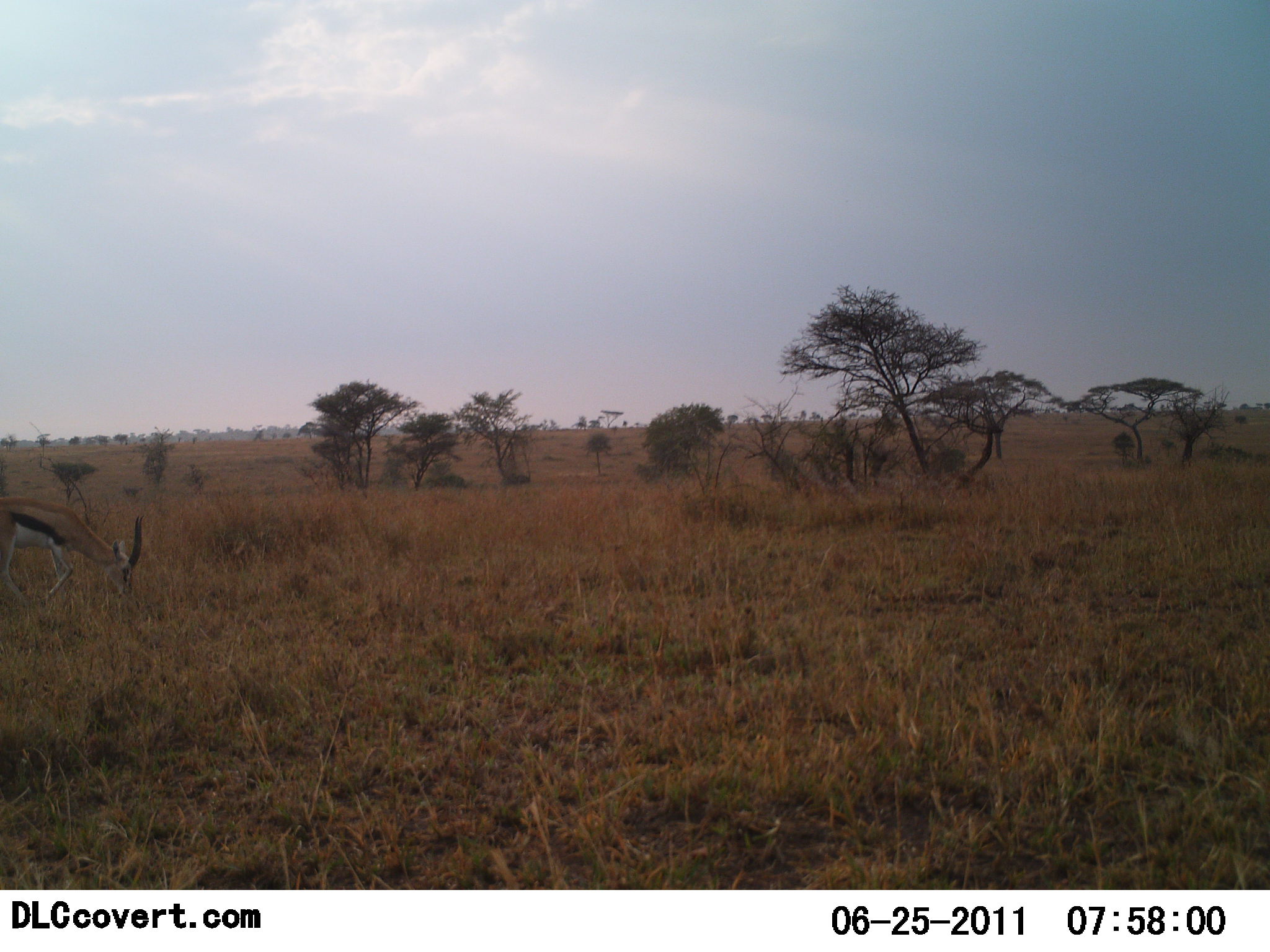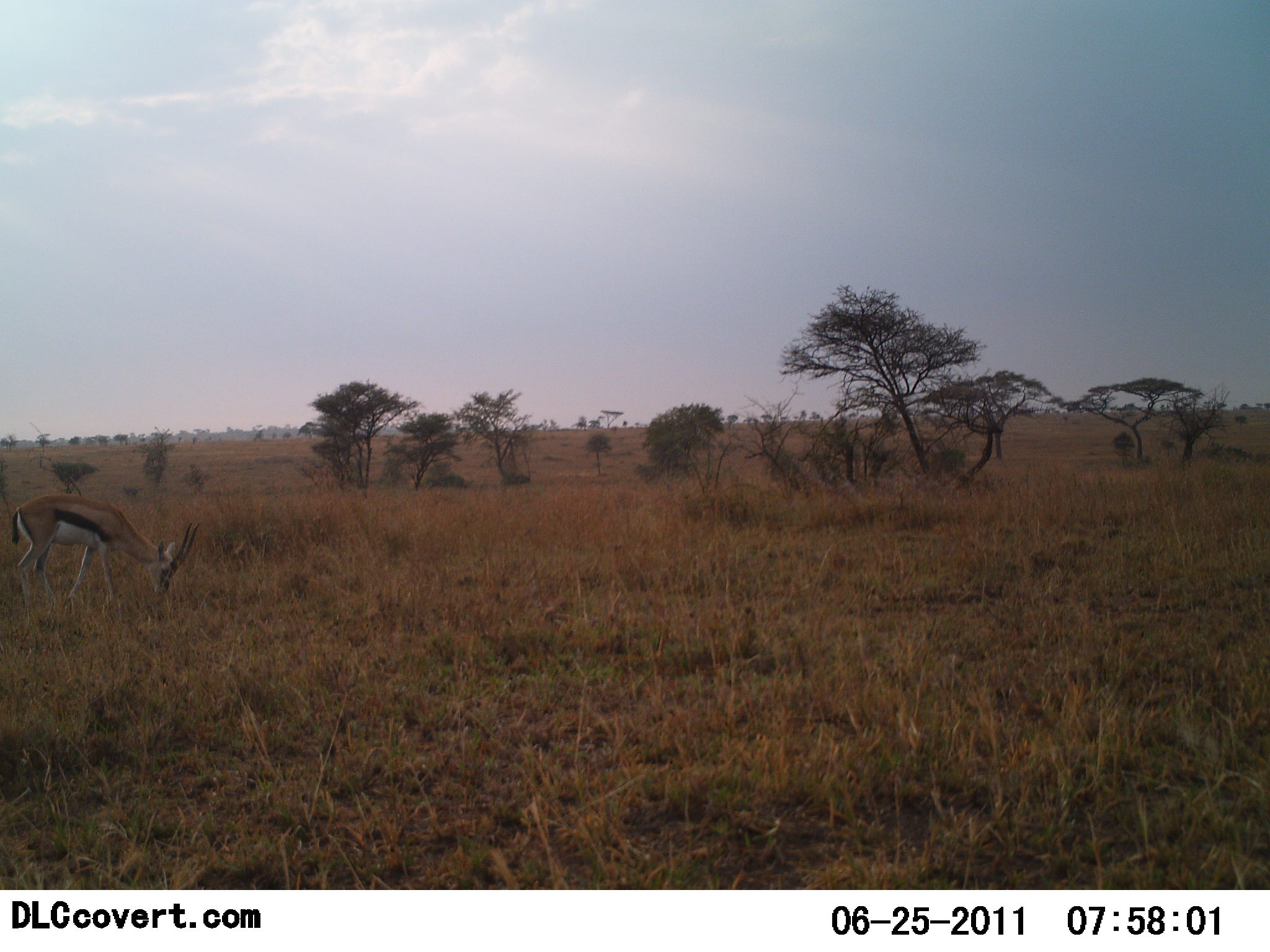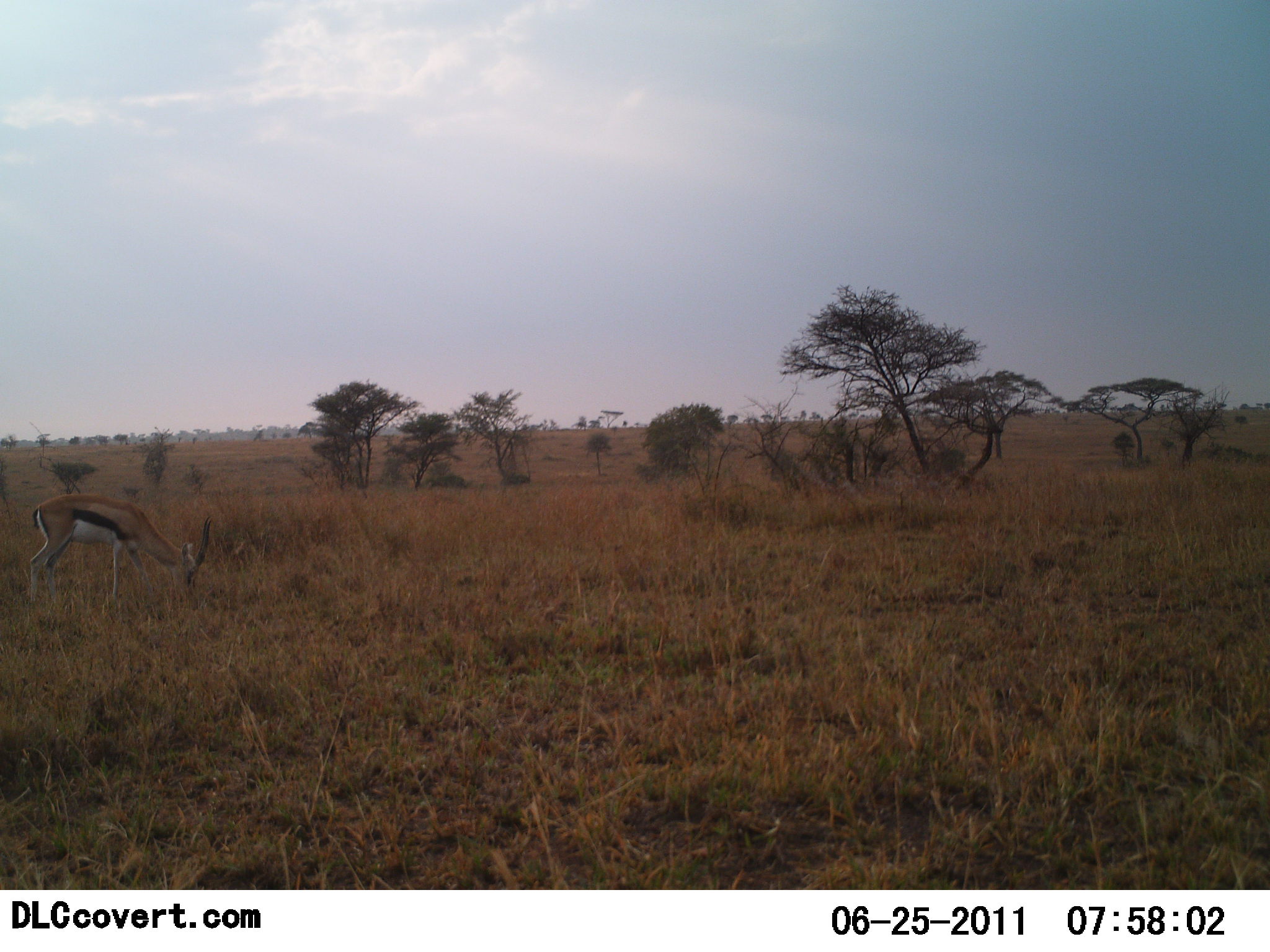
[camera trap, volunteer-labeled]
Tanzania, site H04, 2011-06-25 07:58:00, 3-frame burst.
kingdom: Animalia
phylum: Chordata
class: Mammalia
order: Artiodactyla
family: Bovidae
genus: Eudorcas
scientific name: Eudorcas thomsonii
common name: thomson's gazelle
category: gazellethomsons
Gazellethomsons (thomson's gazelle) (Eudorcas thomsonii), count 1. Behavior (volunteer vote fractions): standing 9%, resting 0%, moving 9%, interacting 0%. Young present (vote fraction): 0%. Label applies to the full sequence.